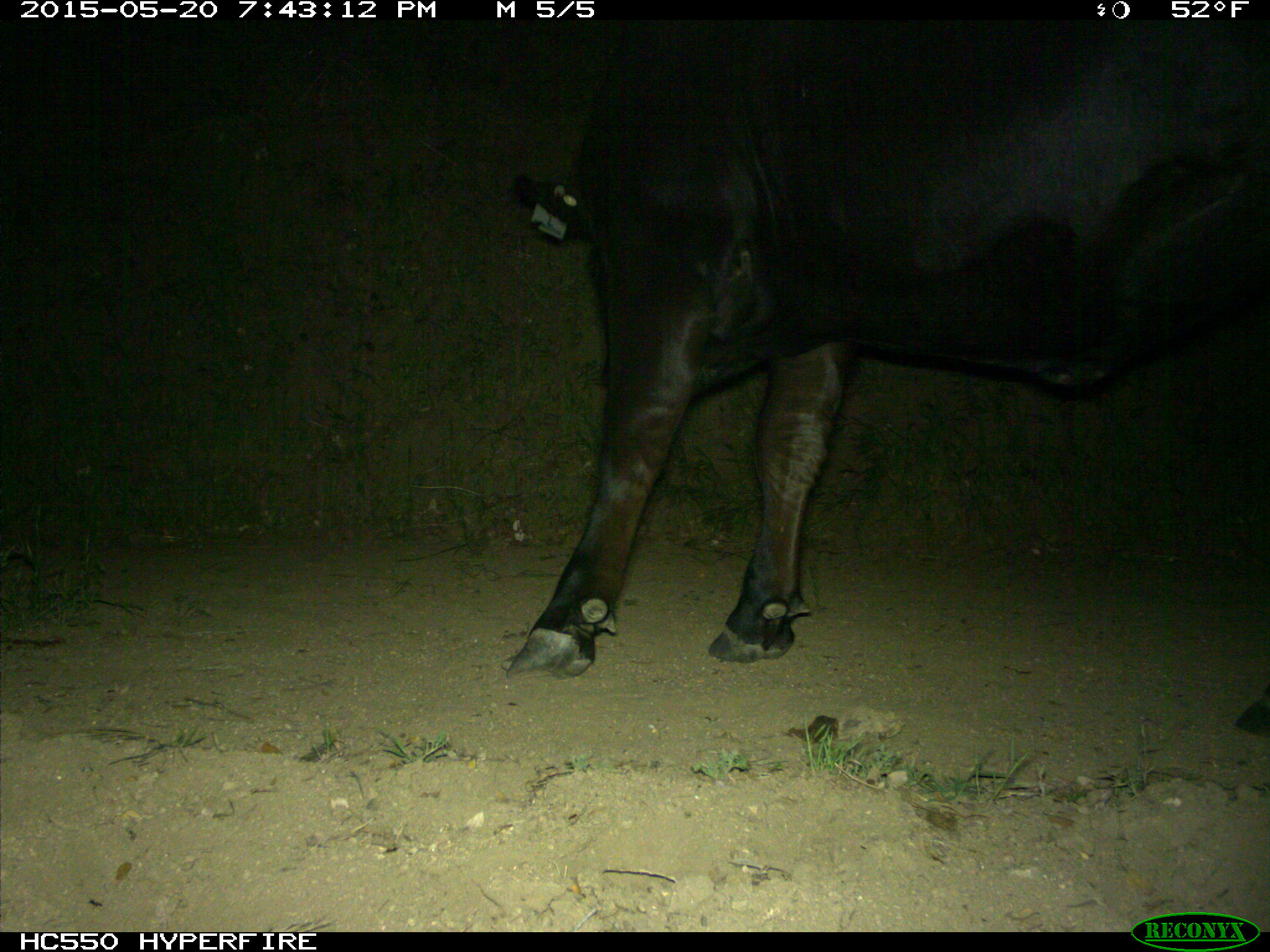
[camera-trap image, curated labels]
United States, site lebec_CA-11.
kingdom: Animalia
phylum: Chordata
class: Mammalia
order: Artiodactyla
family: Bovidae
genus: Bos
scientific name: Bos taurus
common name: domestic cow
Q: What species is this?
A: Bos taurus (domestic cow).